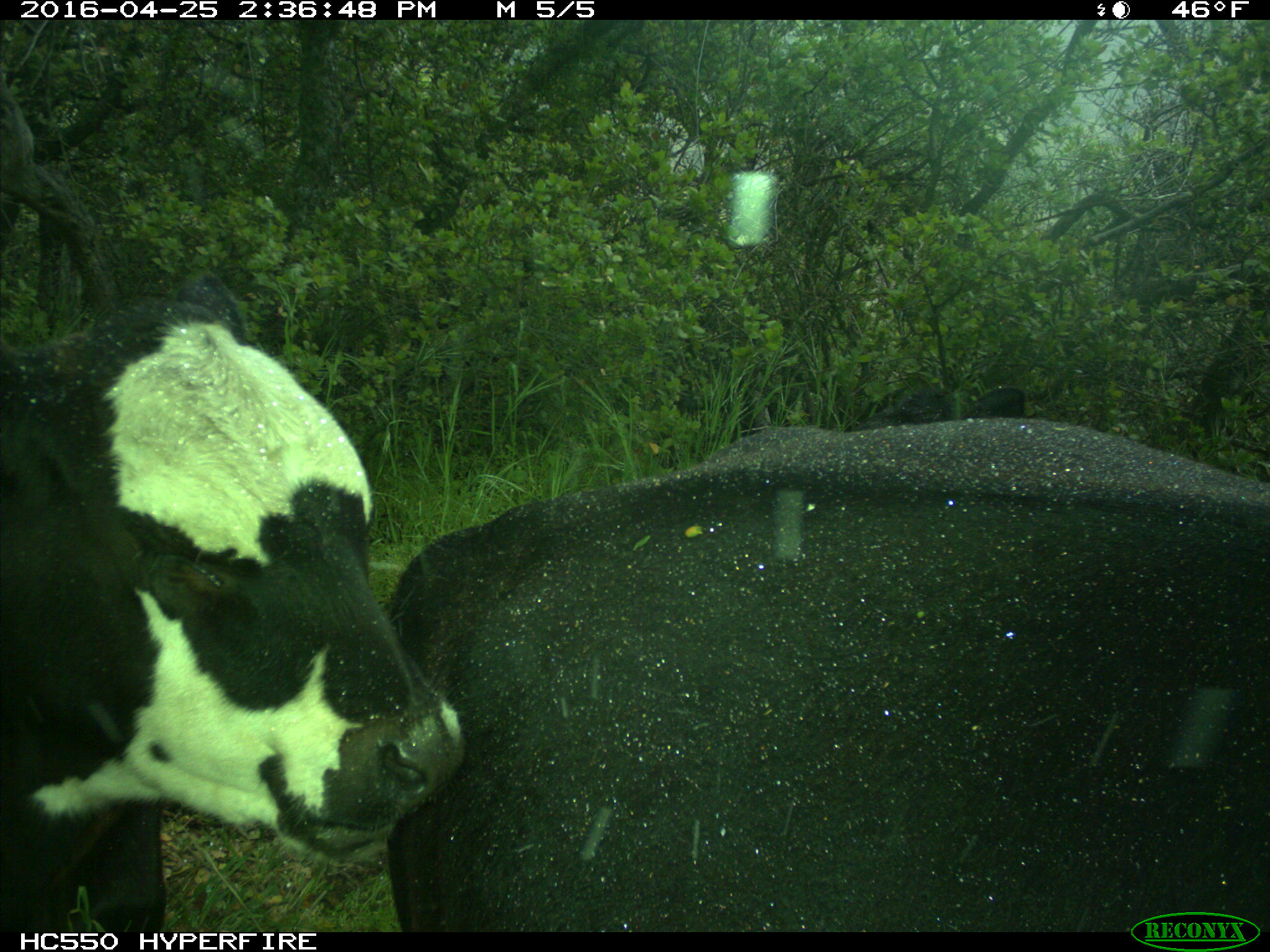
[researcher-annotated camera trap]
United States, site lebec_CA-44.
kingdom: Animalia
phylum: Chordata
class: Mammalia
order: Artiodactyla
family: Bovidae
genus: Bos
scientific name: Bos taurus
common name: domestic cow